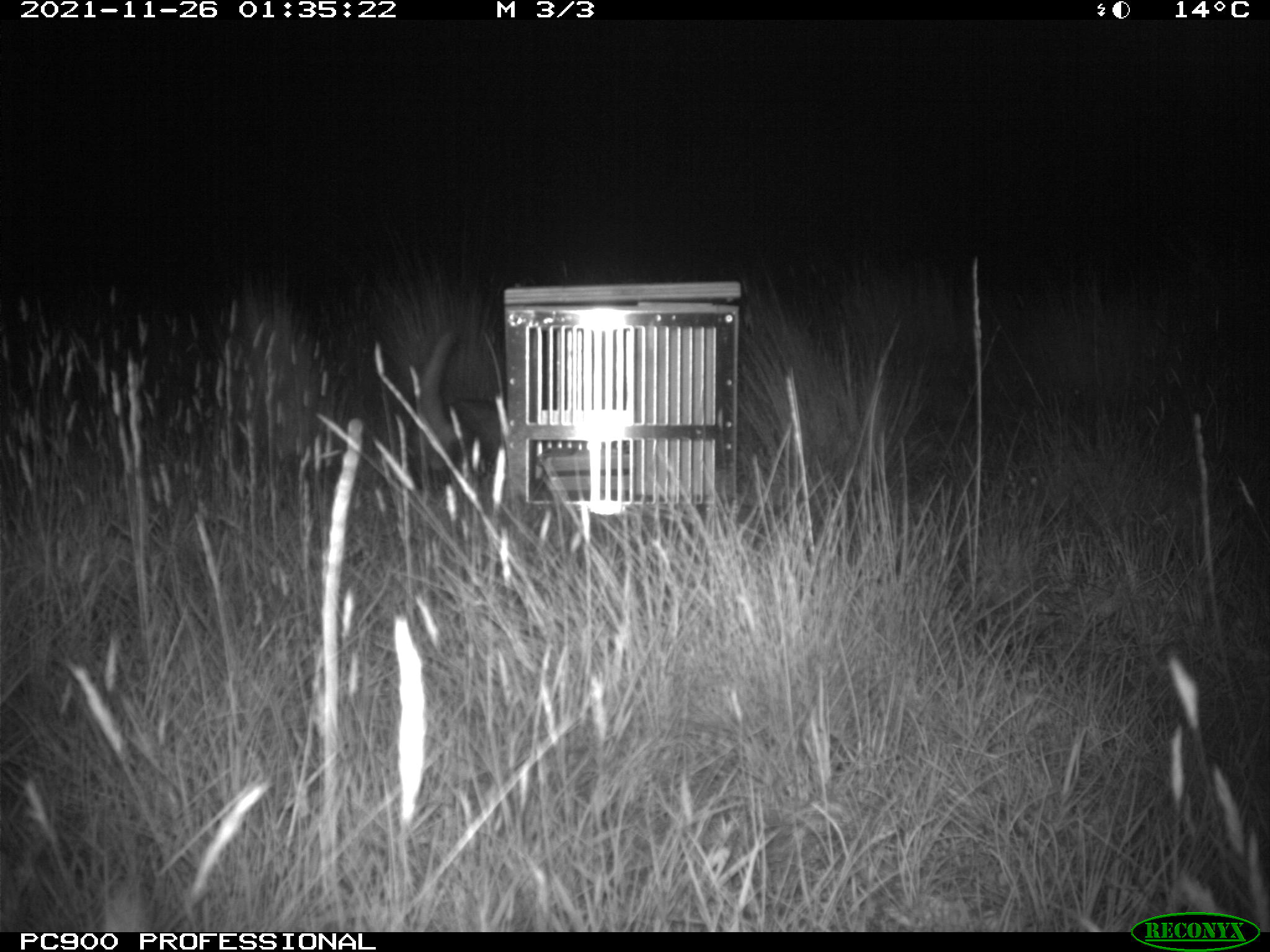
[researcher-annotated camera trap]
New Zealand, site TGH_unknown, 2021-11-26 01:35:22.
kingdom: Animalia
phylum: Chordata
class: Mammalia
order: Carnivora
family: Mustelidae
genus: Mustela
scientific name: Mustela furo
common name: ferret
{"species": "ferret (Mustela furo)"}